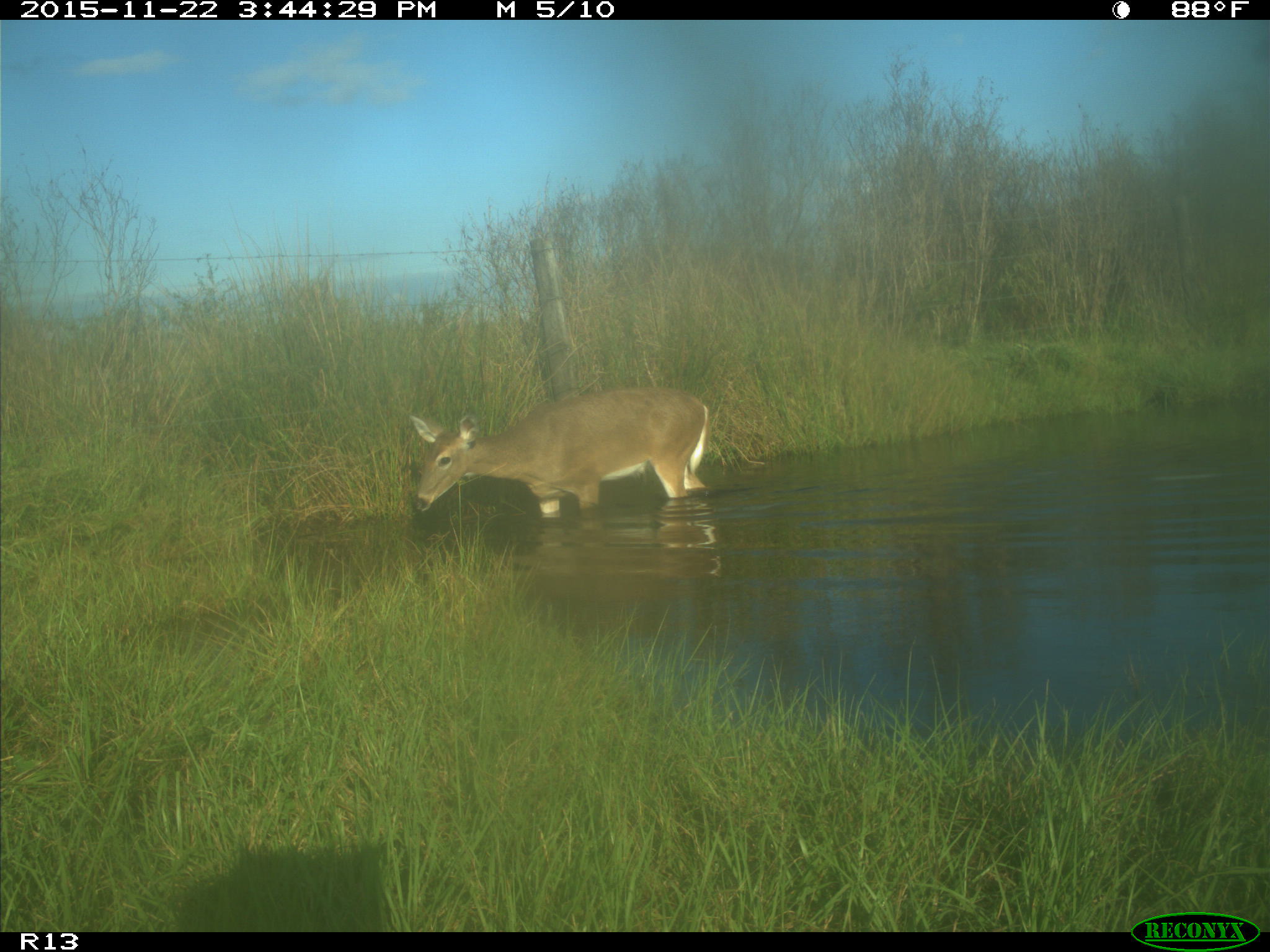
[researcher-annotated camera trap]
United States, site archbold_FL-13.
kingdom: Animalia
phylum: Chordata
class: Mammalia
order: Artiodactyla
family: Cervidae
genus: Odocoileus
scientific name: Odocoileus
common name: deer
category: unidentified deer